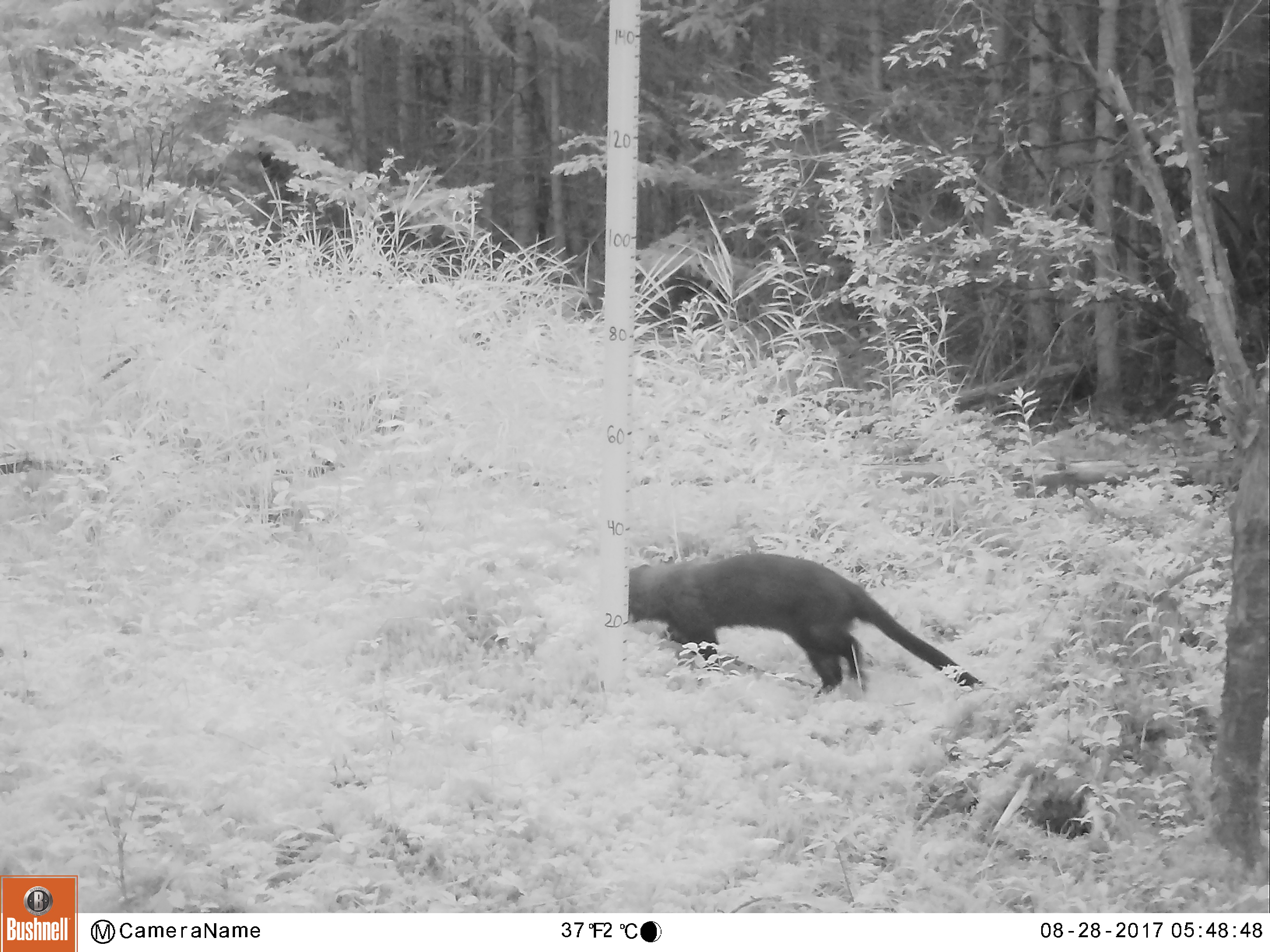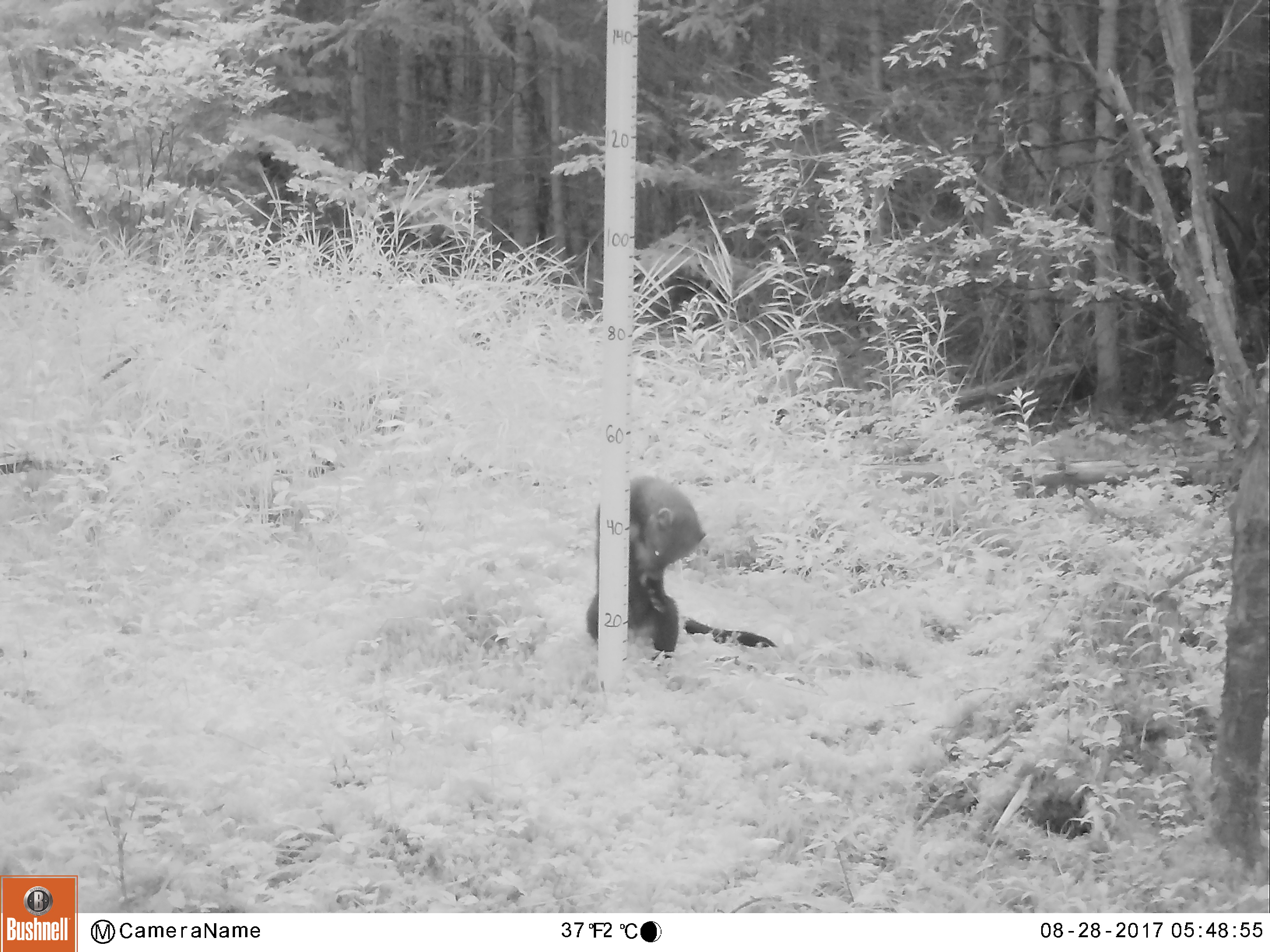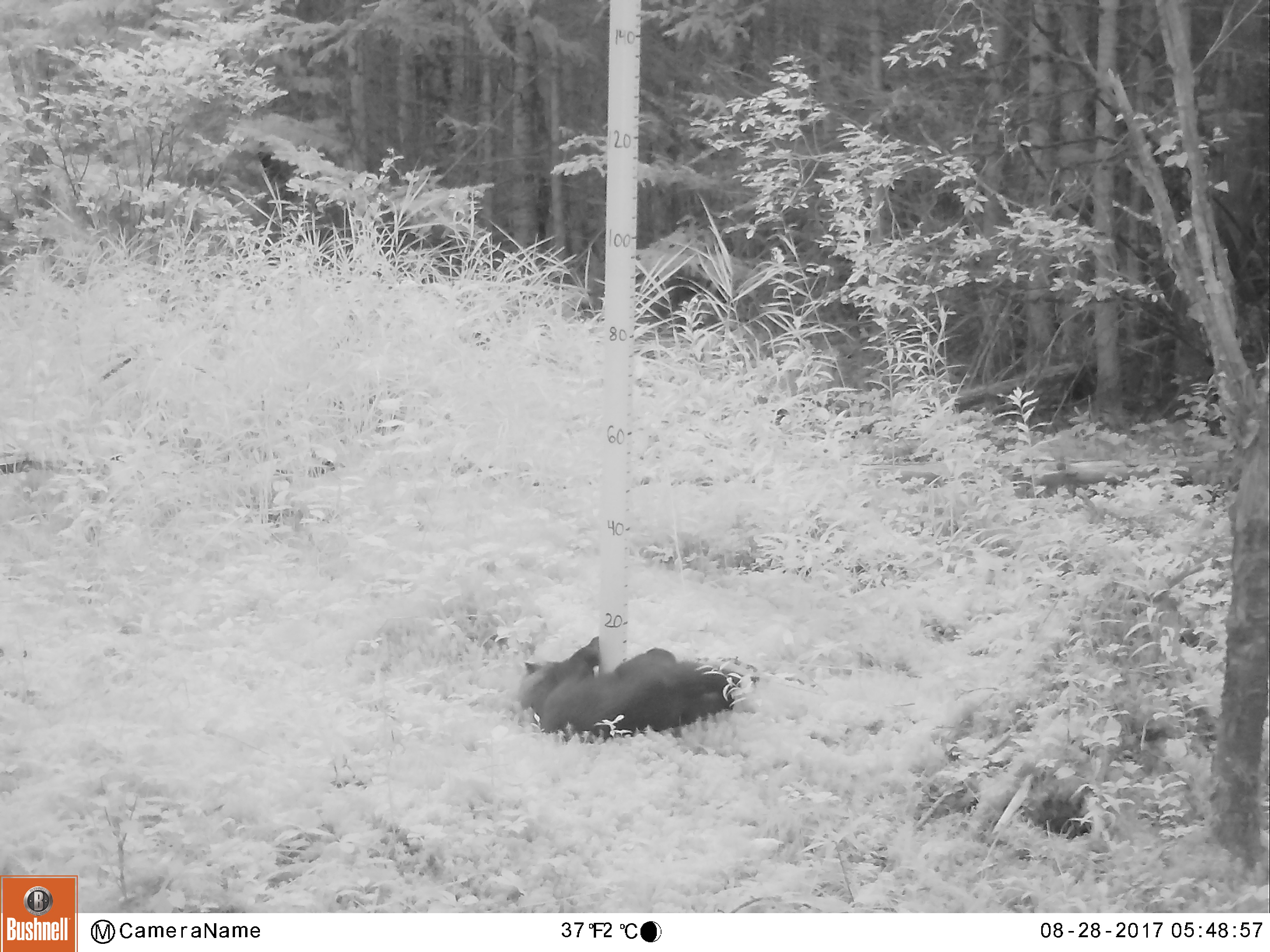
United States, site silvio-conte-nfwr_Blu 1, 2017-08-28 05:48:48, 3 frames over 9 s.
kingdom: Animalia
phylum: Chordata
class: Mammalia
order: Carnivora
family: Mustelidae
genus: Pekania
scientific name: Pekania pennanti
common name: fisher